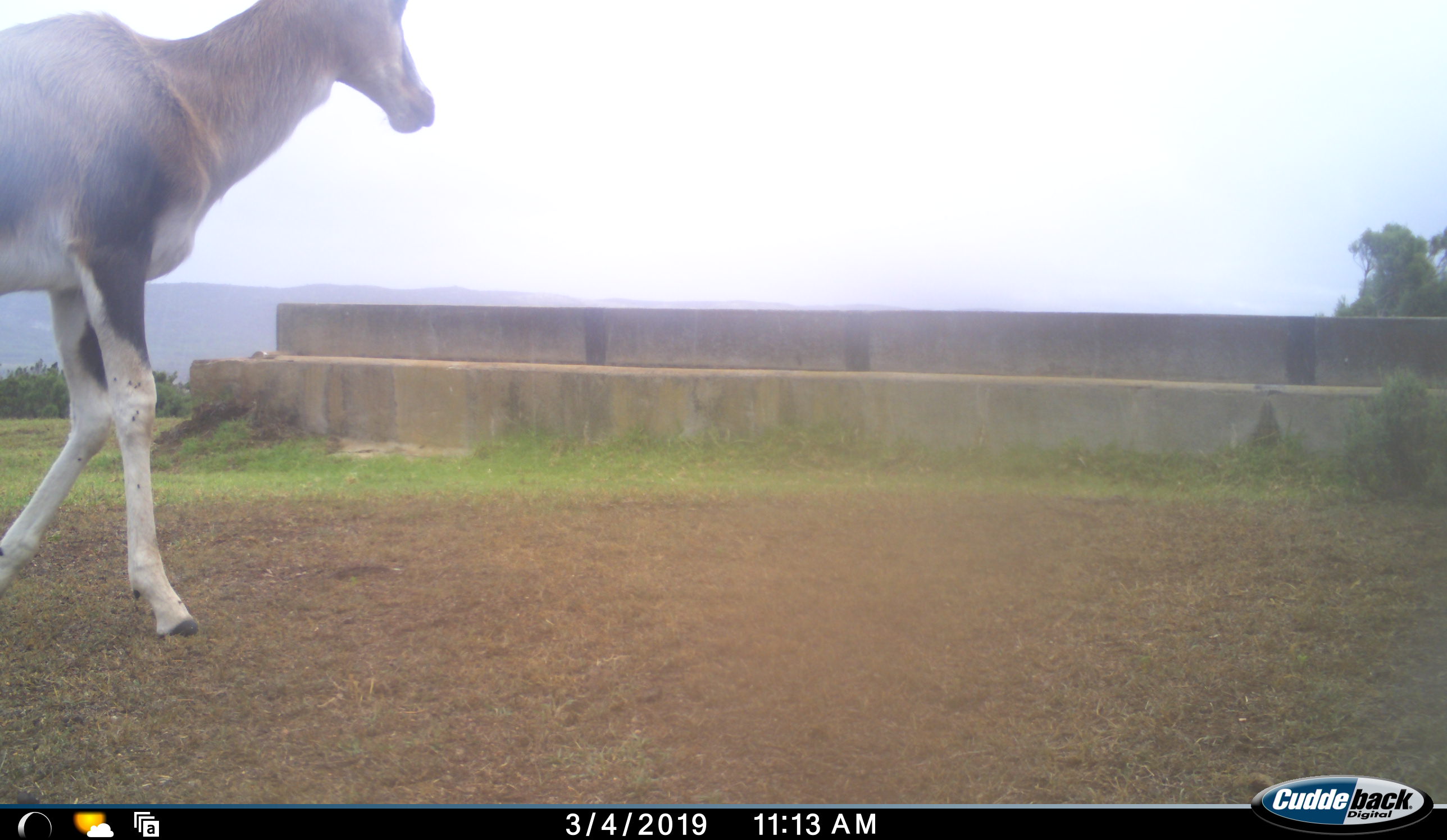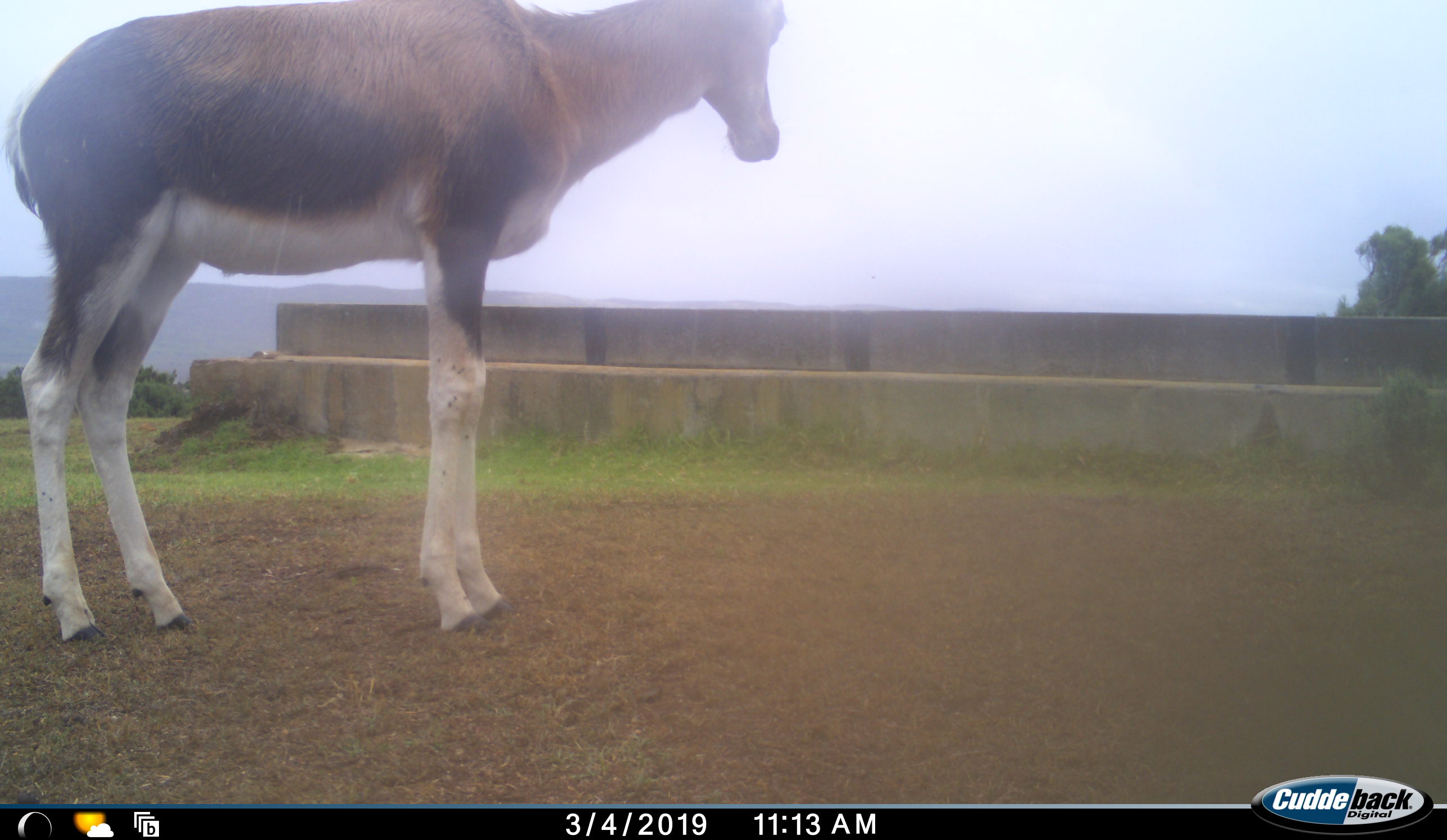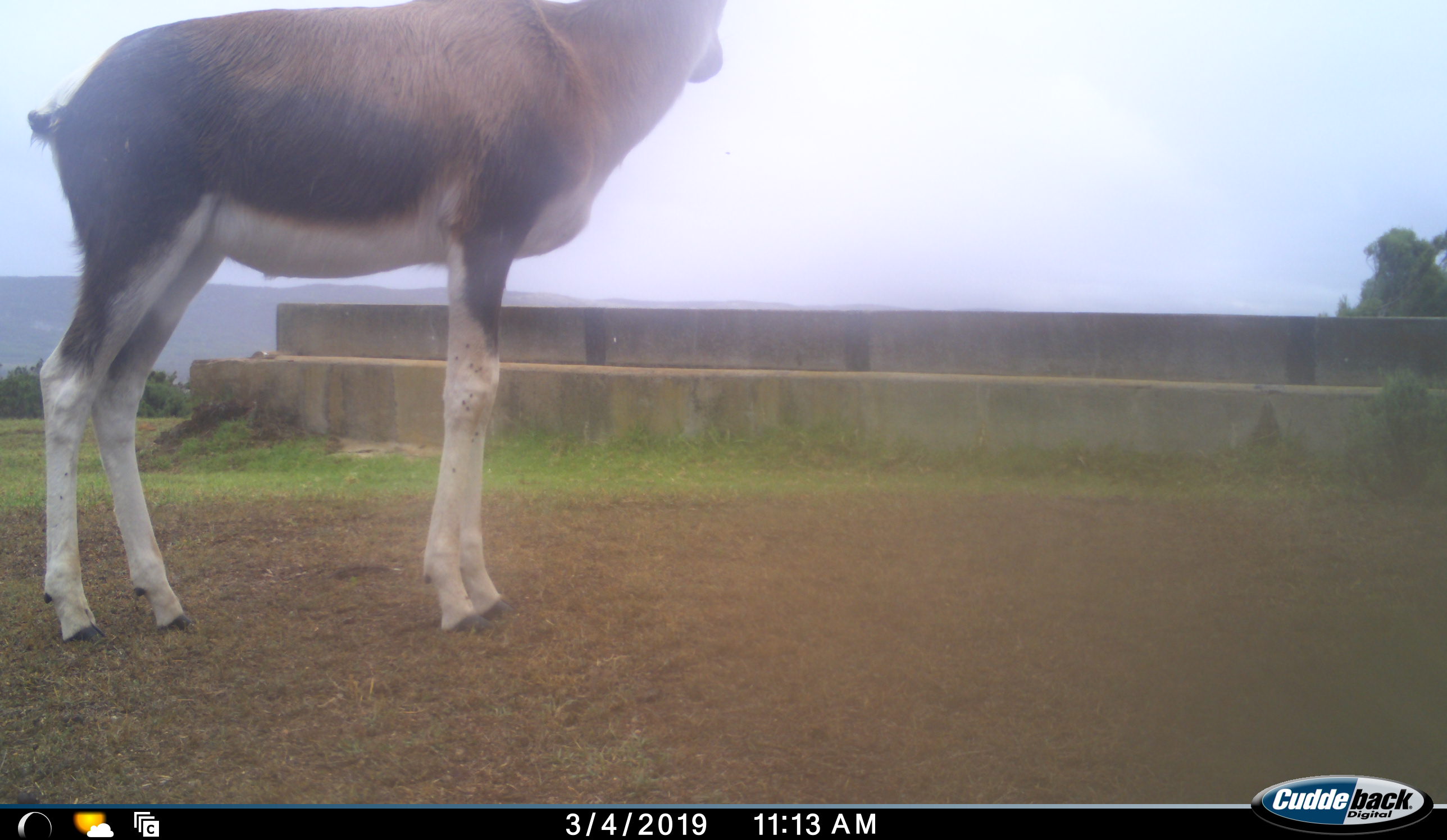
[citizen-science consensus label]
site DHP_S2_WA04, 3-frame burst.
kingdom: Animalia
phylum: Chordata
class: Mammalia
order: Artiodactyla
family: Bovidae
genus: Damaliscus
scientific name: Damaliscus pygargus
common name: bontebok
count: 1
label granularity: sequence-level